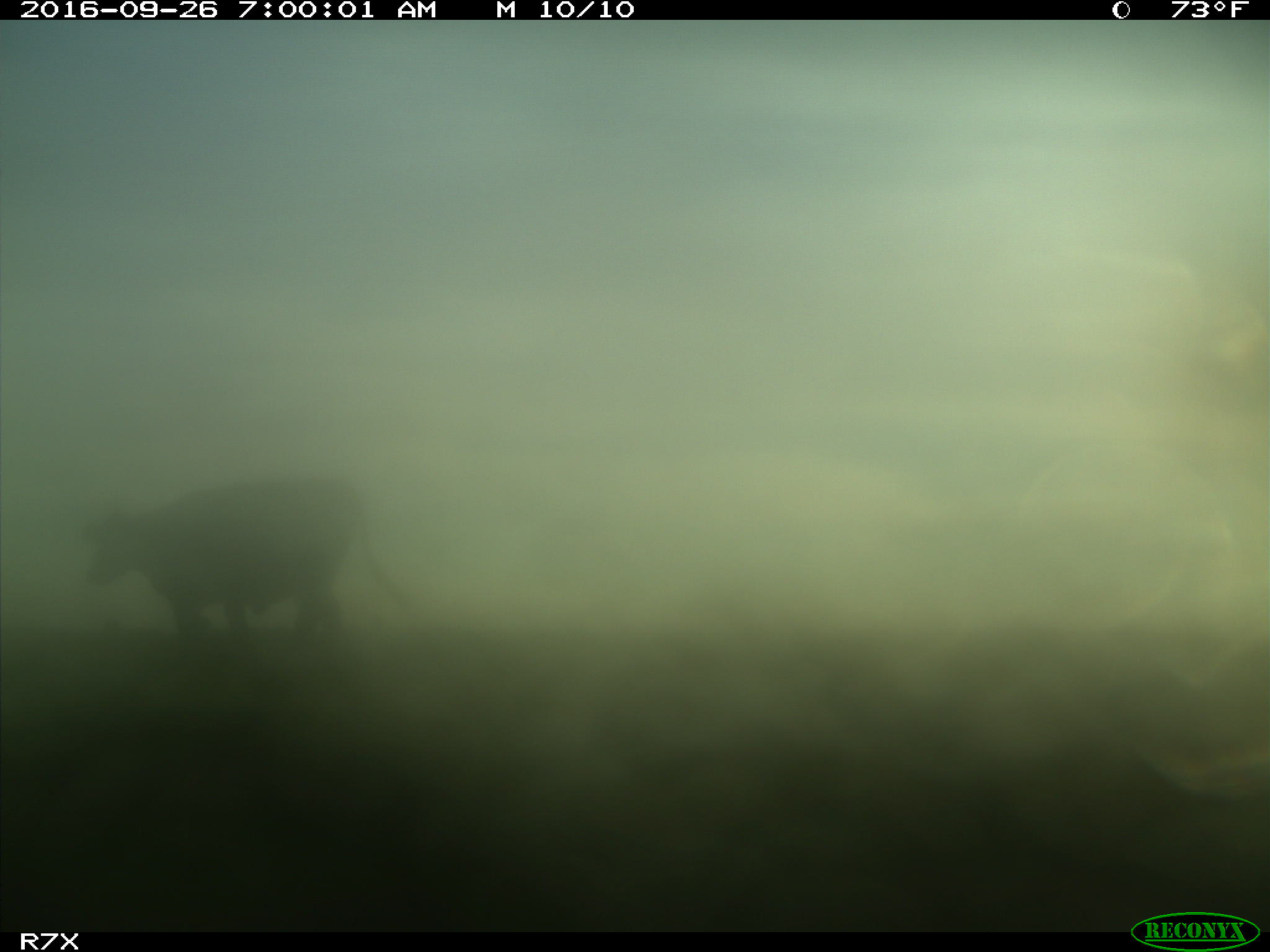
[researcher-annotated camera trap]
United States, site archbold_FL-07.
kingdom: Animalia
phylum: Chordata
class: Mammalia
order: Artiodactyla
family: Bovidae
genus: Bos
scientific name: Bos taurus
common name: domestic cow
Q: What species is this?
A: Bos taurus (domestic cow).